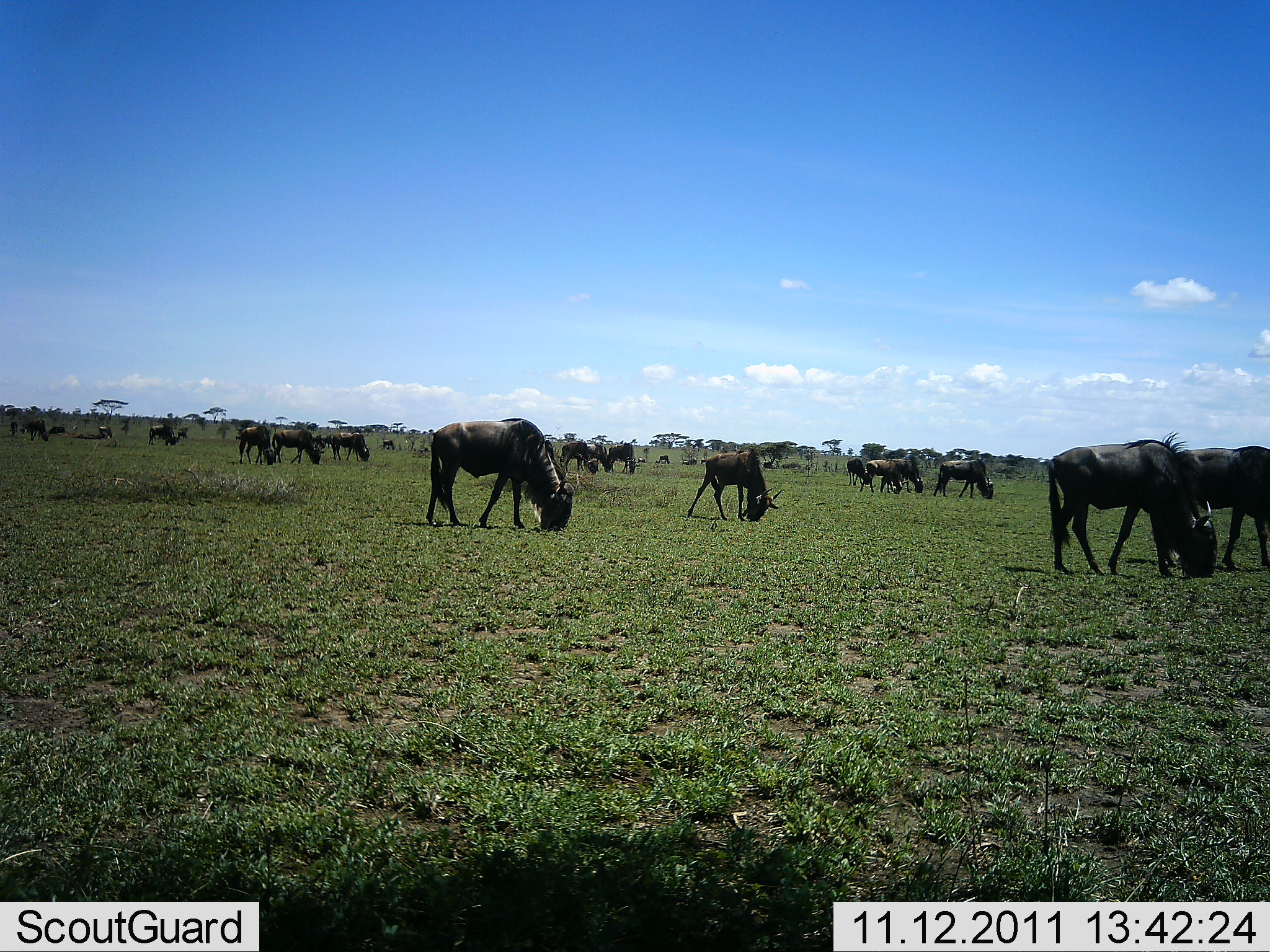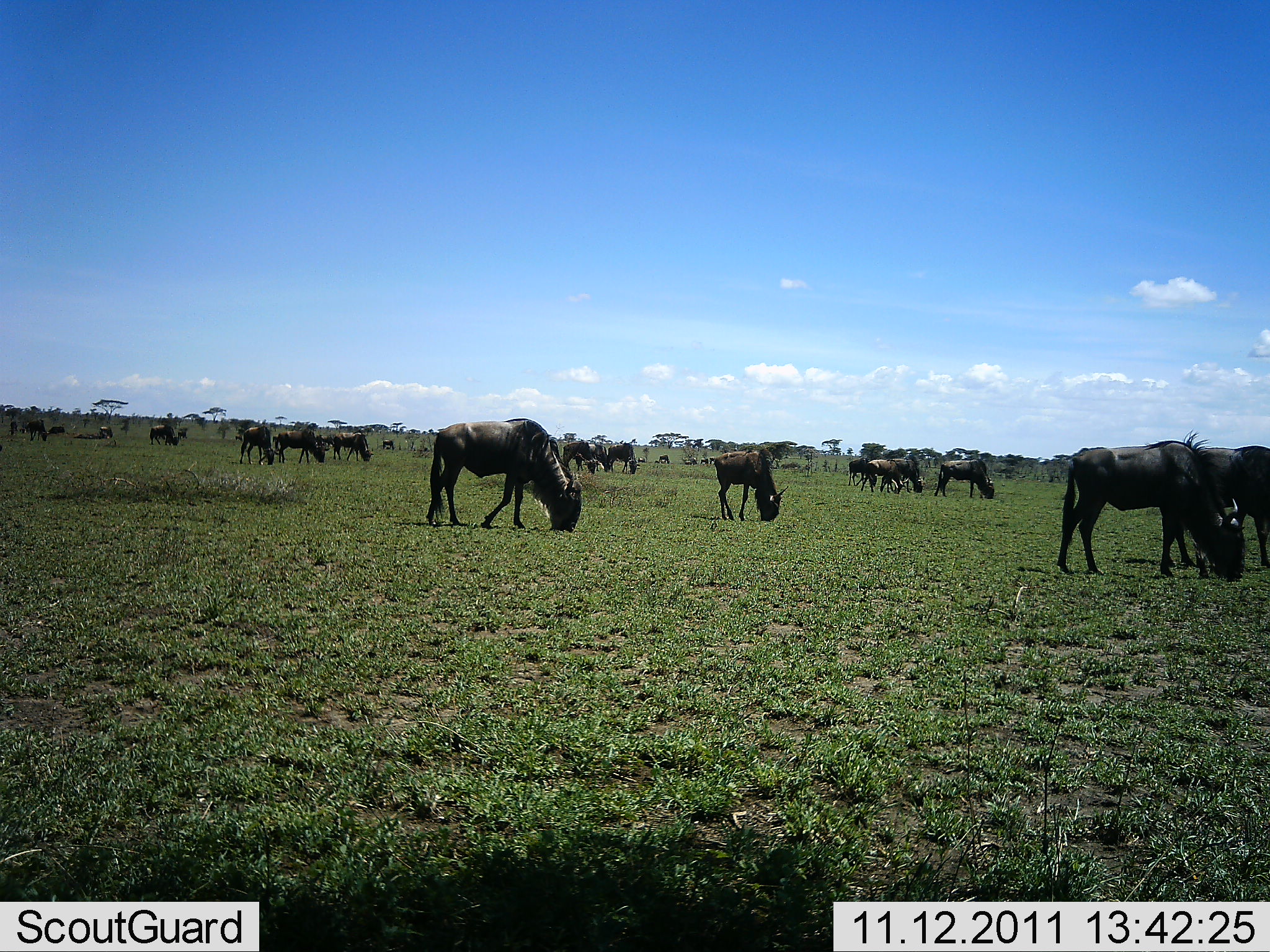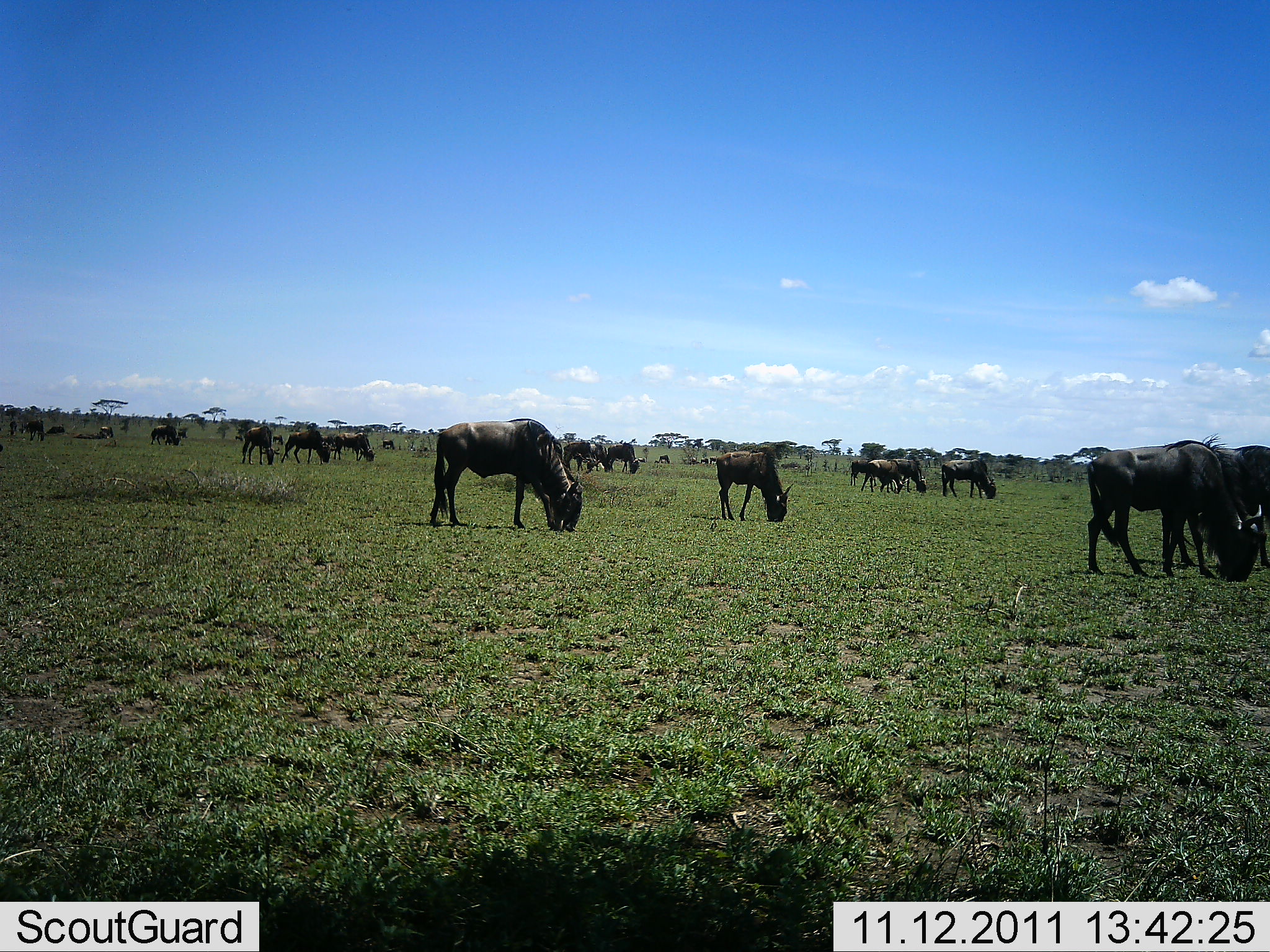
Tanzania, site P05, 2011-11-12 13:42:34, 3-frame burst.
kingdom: Animalia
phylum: Chordata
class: Mammalia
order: Artiodactyla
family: Bovidae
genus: Connochaetes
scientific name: Connochaetes taurinus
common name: blue wildebeest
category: wildebeest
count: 11-50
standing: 40%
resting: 0%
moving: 30%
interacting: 0%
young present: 0%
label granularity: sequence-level